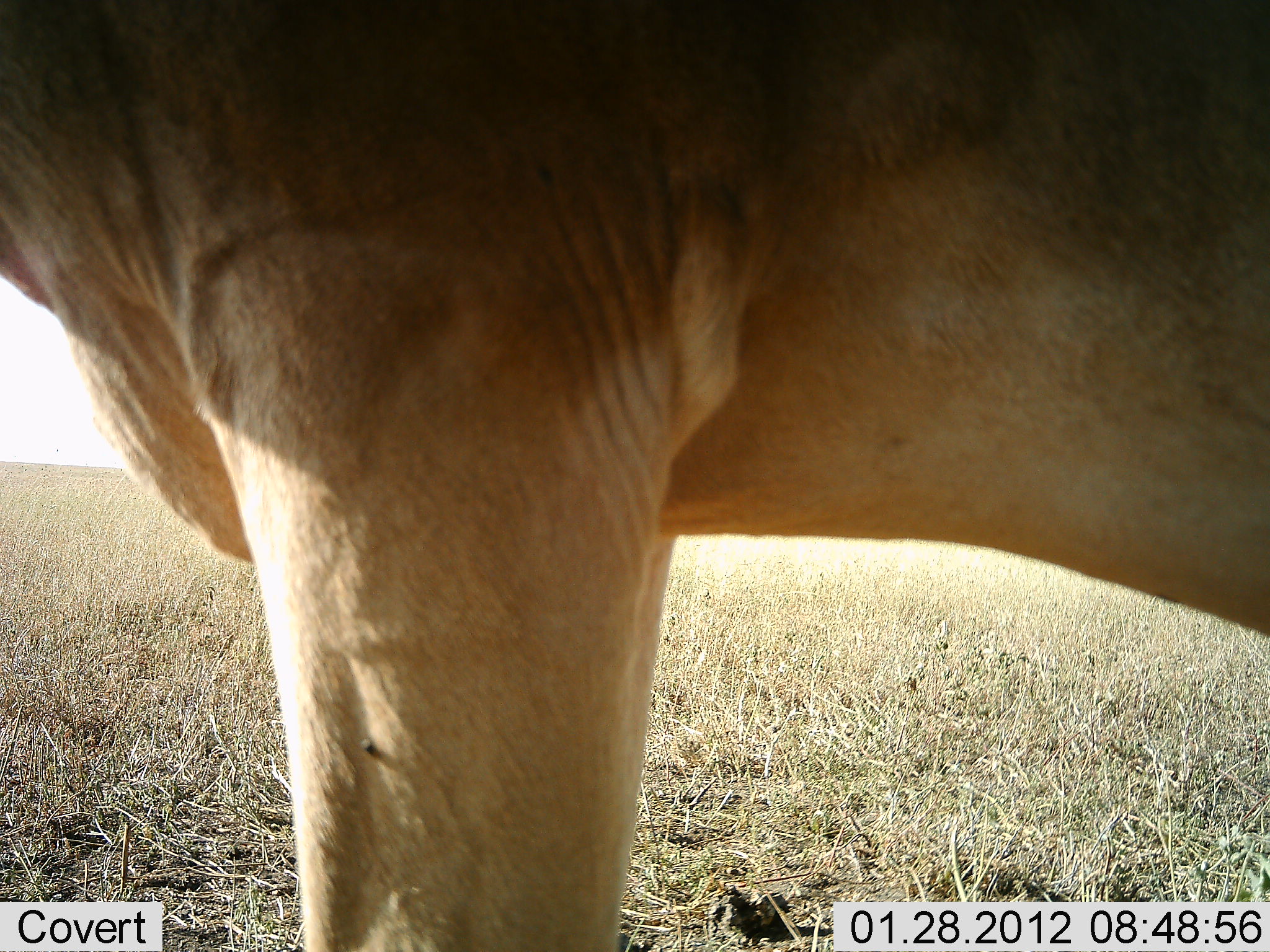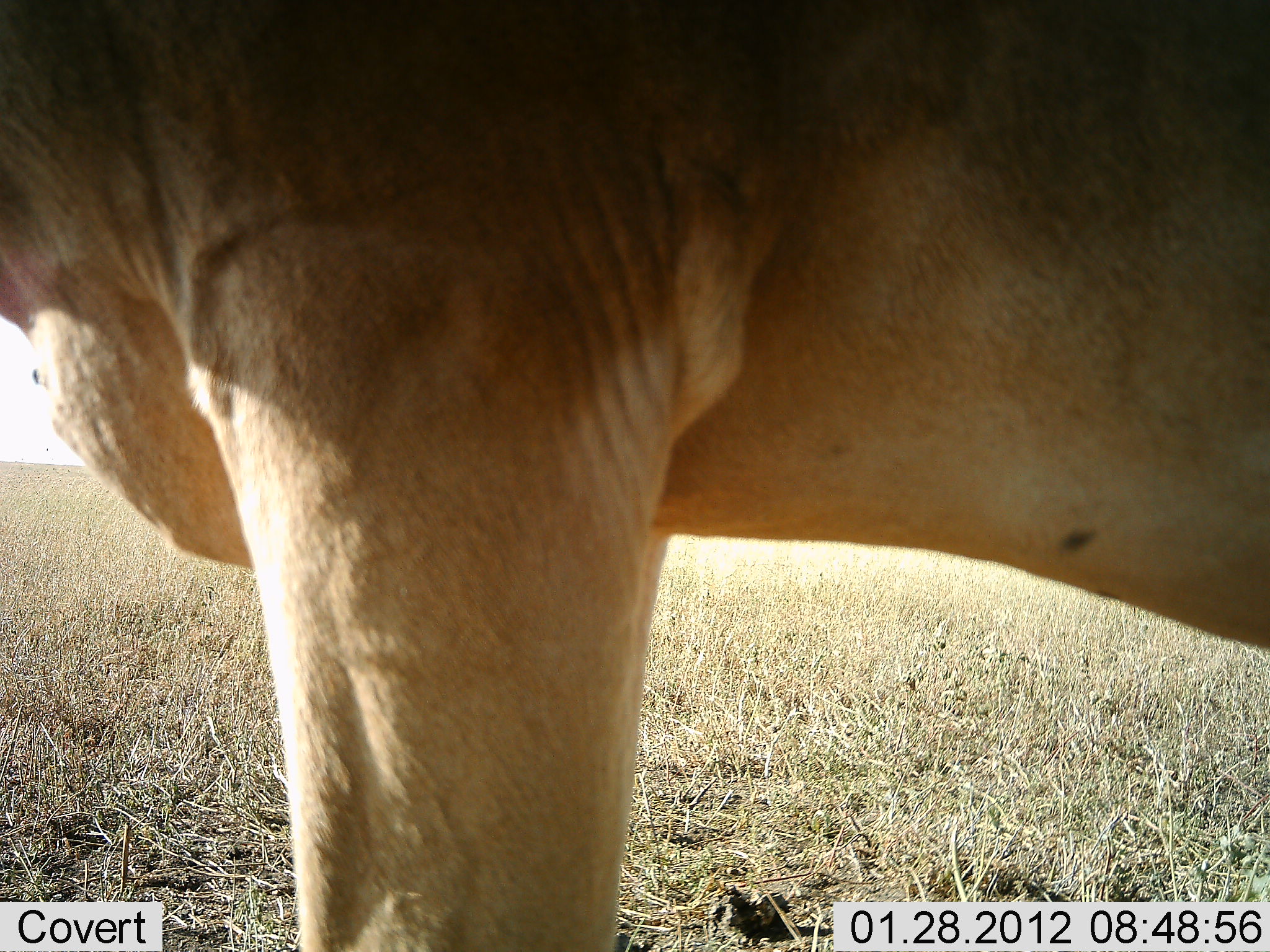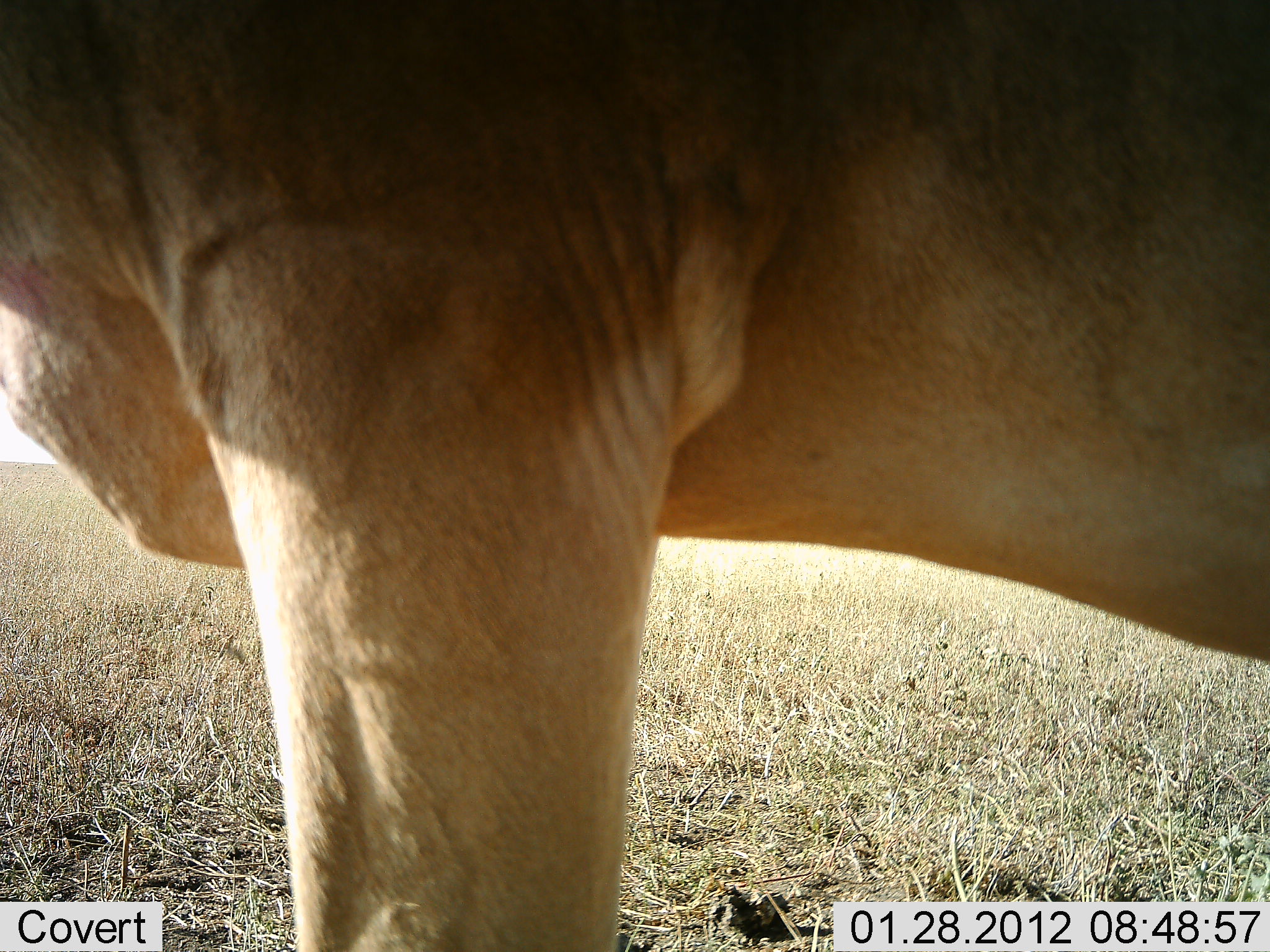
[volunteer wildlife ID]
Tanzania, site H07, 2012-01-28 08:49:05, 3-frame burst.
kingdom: Animalia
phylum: Chordata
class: Mammalia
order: Artiodactyla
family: Bovidae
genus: Alcelaphus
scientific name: Alcelaphus buselaphus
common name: hartebeest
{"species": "hartebeest (Alcelaphus buselaphus)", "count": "1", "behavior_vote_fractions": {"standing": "100%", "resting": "0%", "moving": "0%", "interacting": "0%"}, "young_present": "0%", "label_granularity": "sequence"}